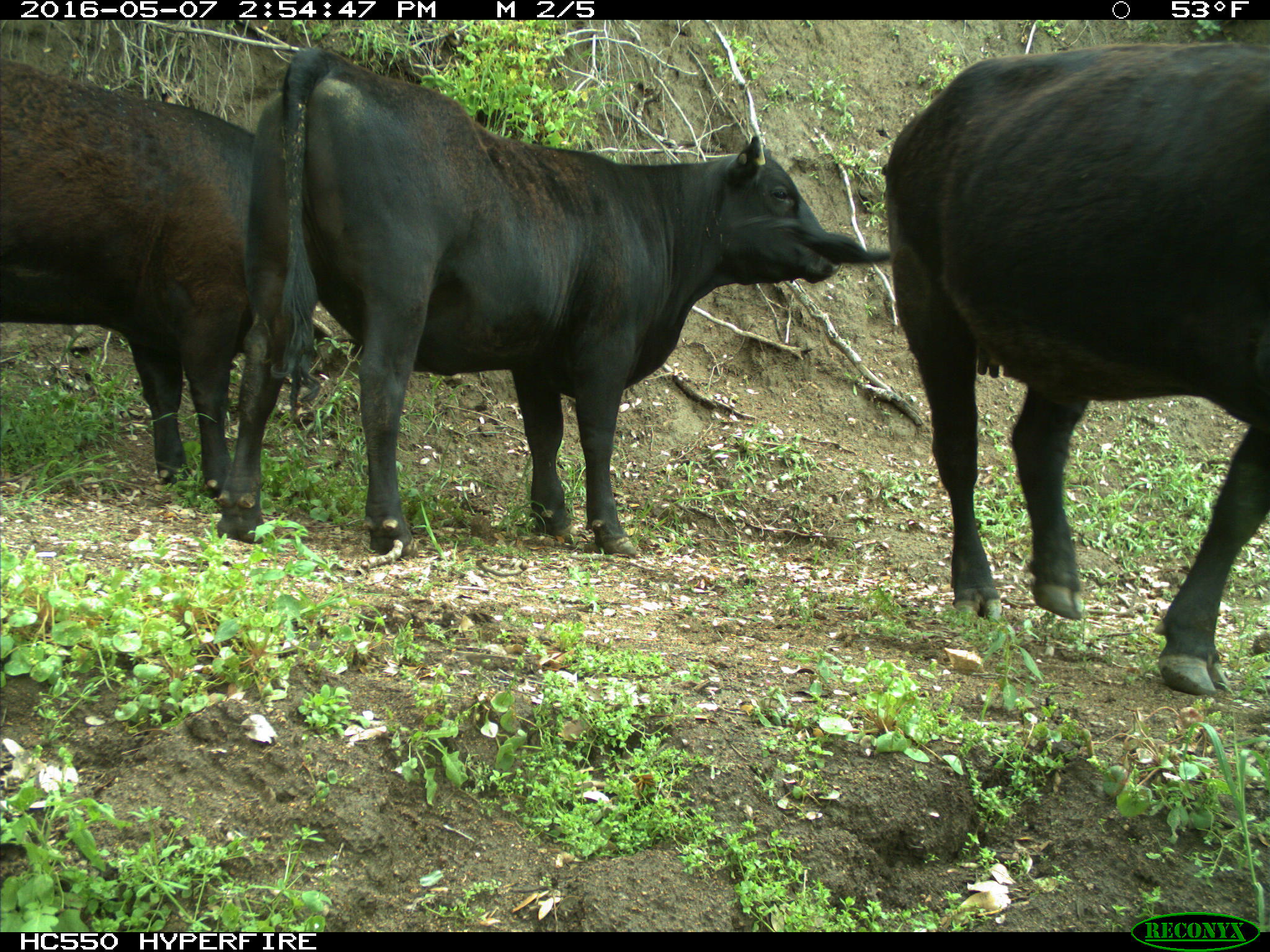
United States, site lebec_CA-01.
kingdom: Animalia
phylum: Chordata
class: Mammalia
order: Artiodactyla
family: Bovidae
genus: Bos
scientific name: Bos taurus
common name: domestic cow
Bos taurus (domestic cow).